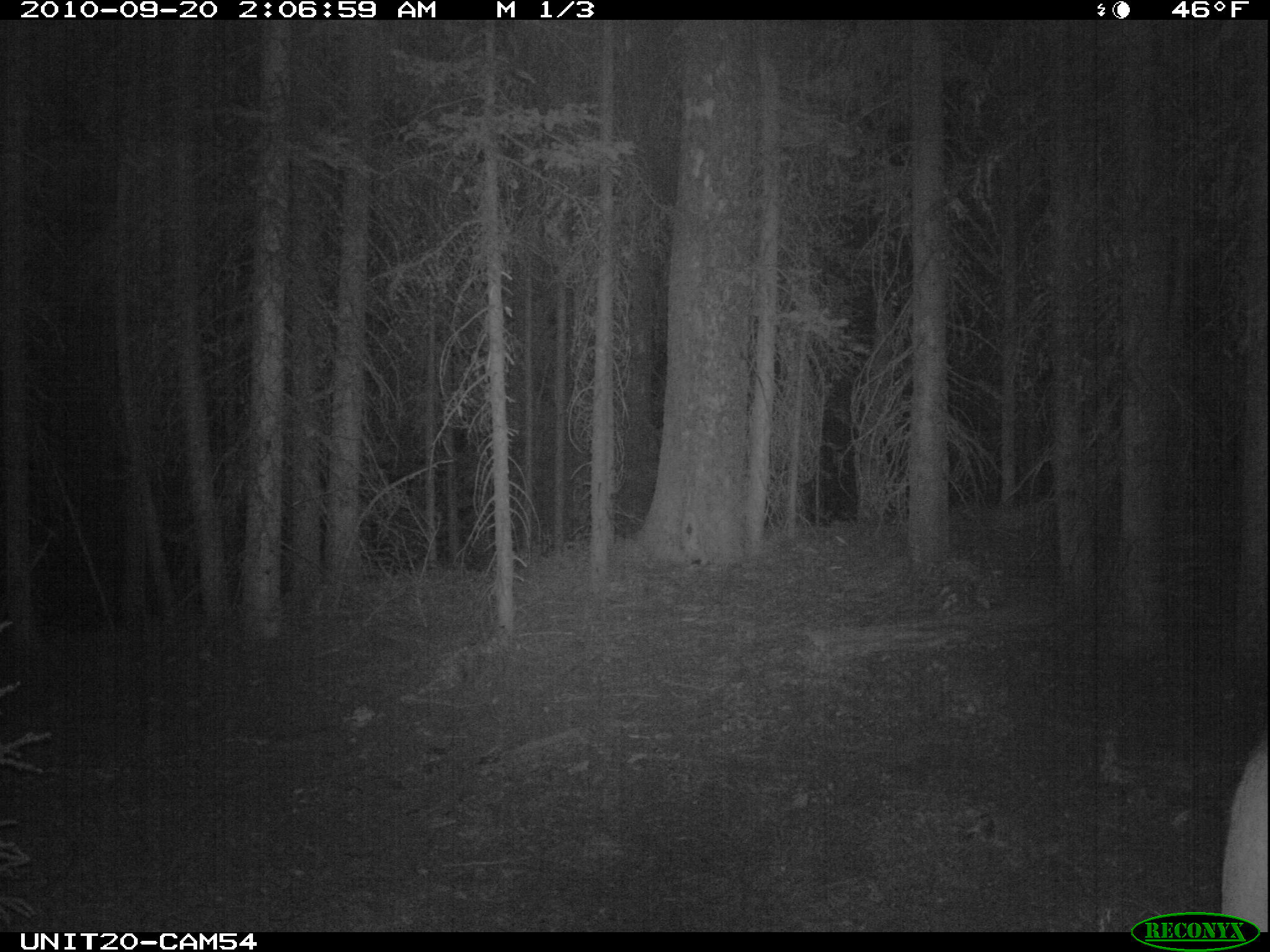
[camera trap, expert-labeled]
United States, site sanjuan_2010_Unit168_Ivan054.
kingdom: Animalia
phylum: Chordata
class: Mammalia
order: Artiodactyla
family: Cervidae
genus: Cervus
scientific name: Cervus elaphus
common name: red deer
Cervus elaphus (red deer).